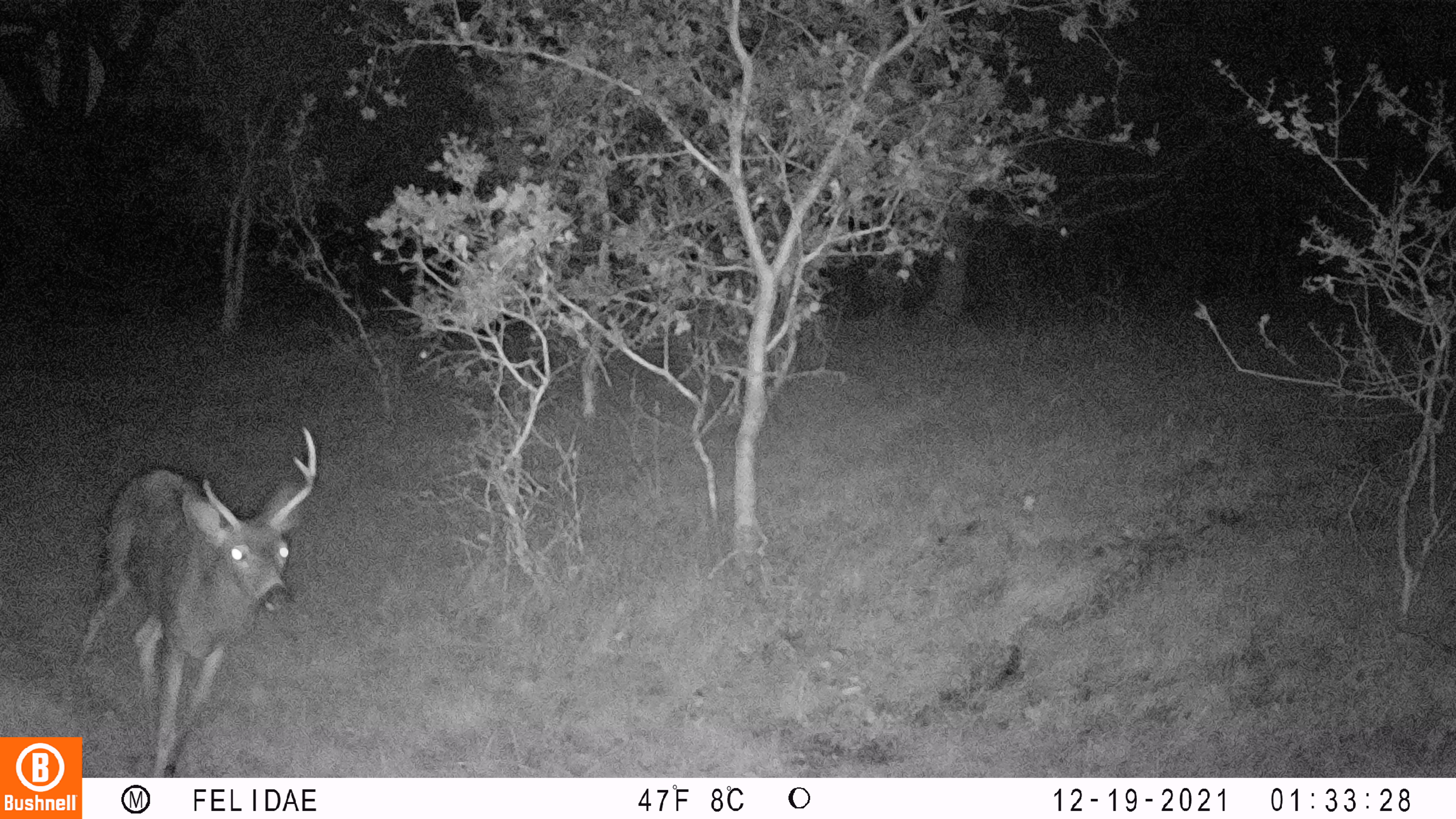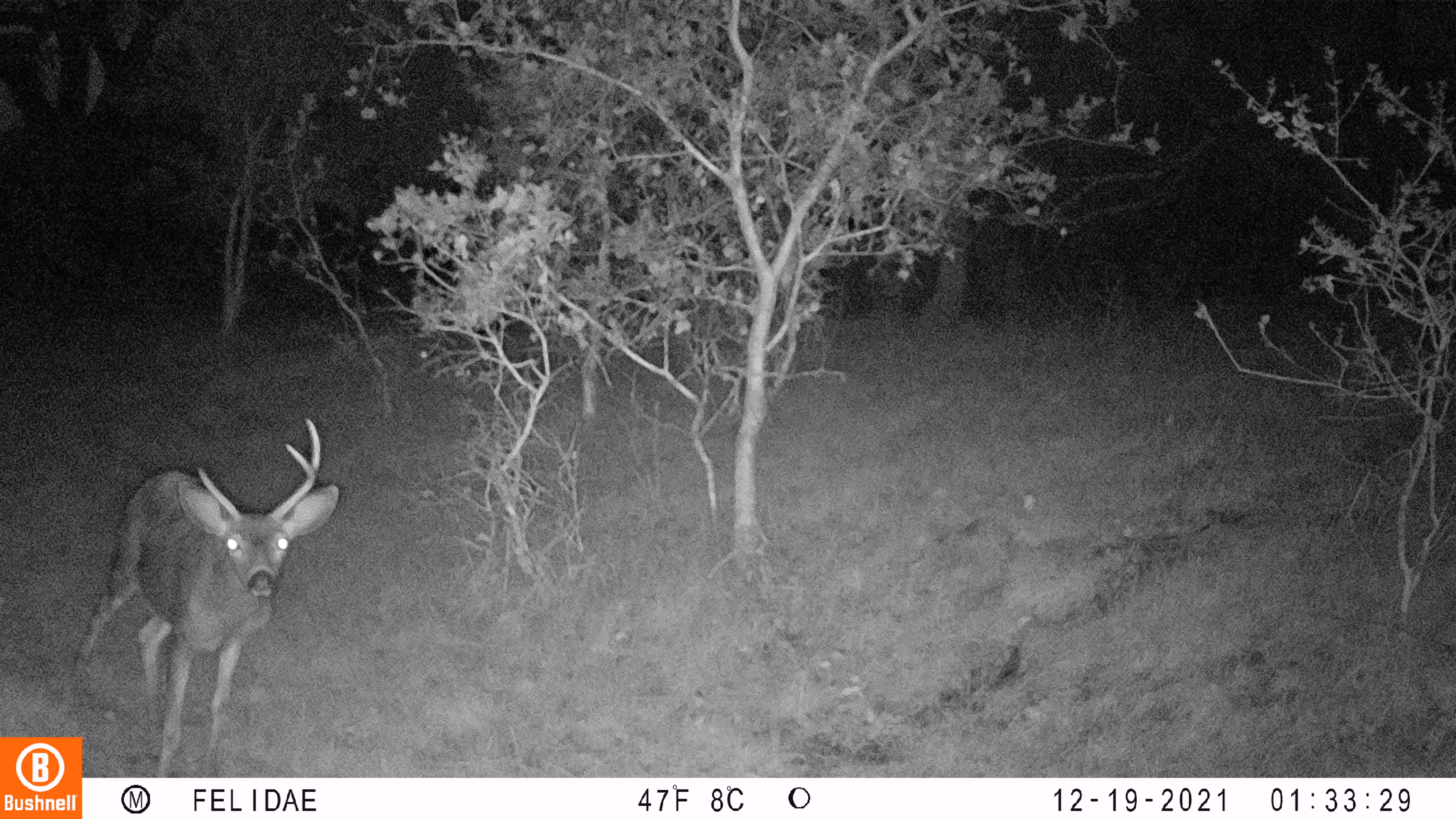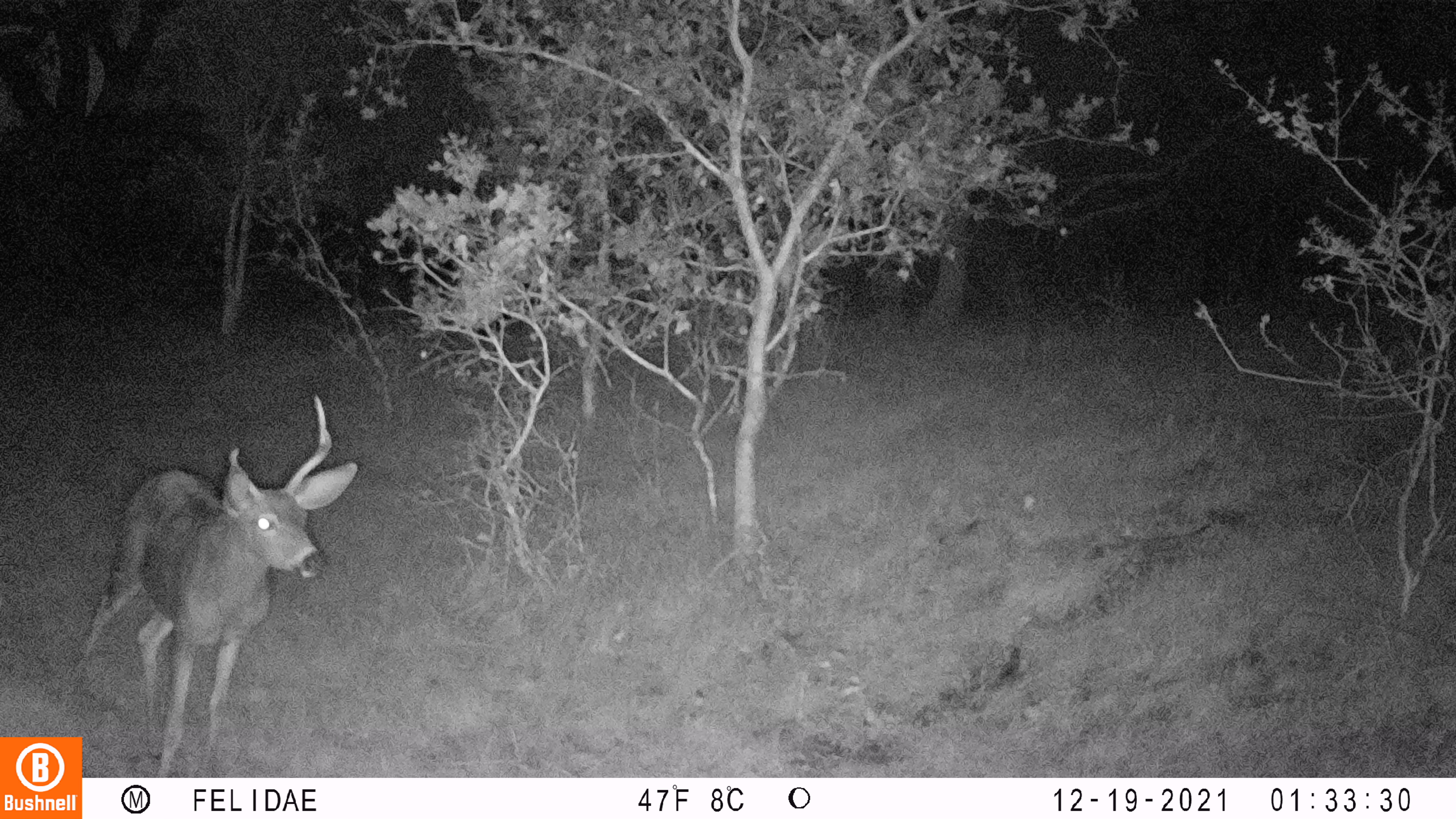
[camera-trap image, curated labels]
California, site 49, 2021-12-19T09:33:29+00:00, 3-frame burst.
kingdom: Animalia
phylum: Chordata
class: Mammalia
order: Artiodactyla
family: Cervidae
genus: Odocoileus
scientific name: Odocoileus hemionus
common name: mule deer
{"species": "mule deer (Odocoileus hemionus)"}